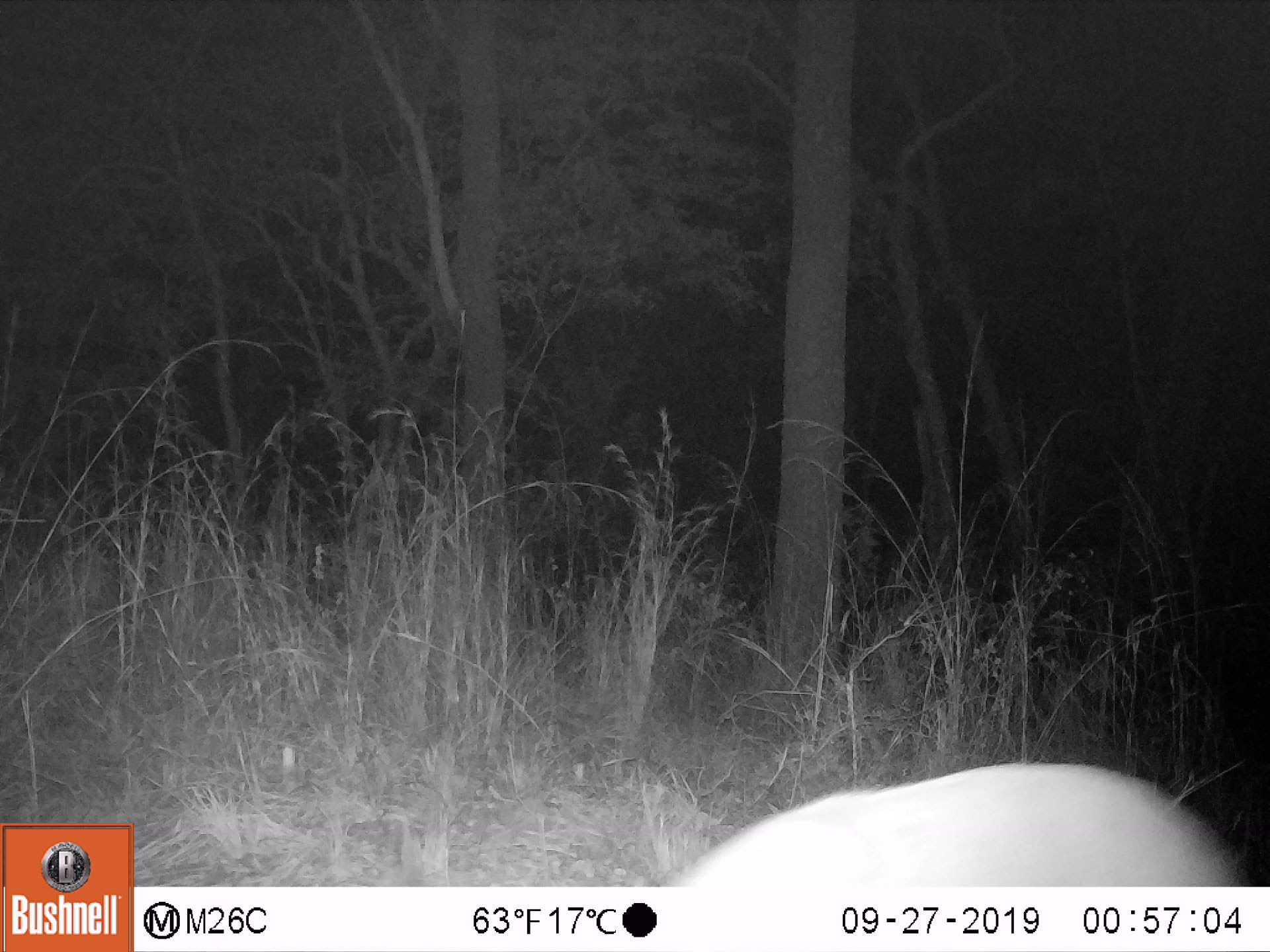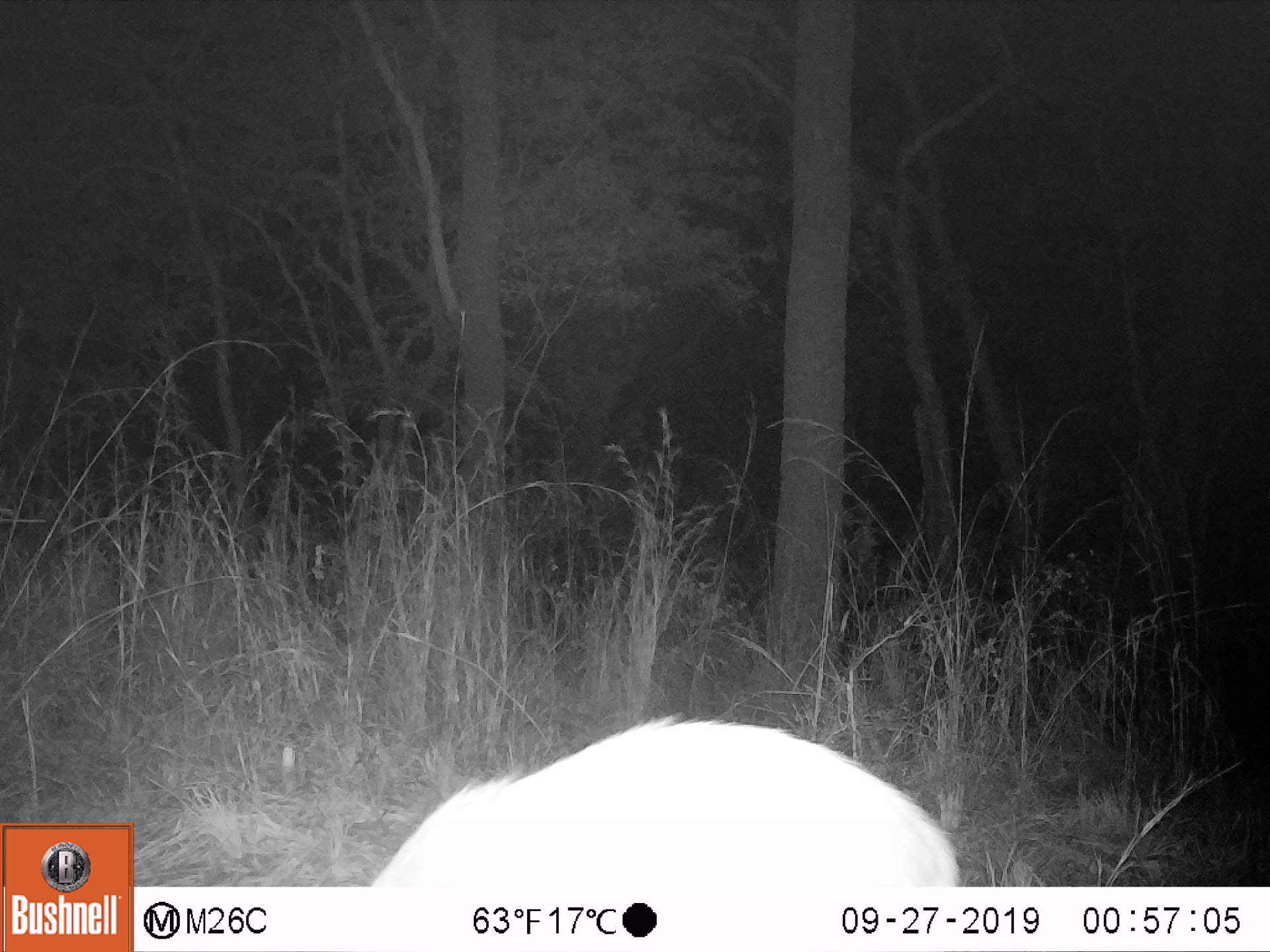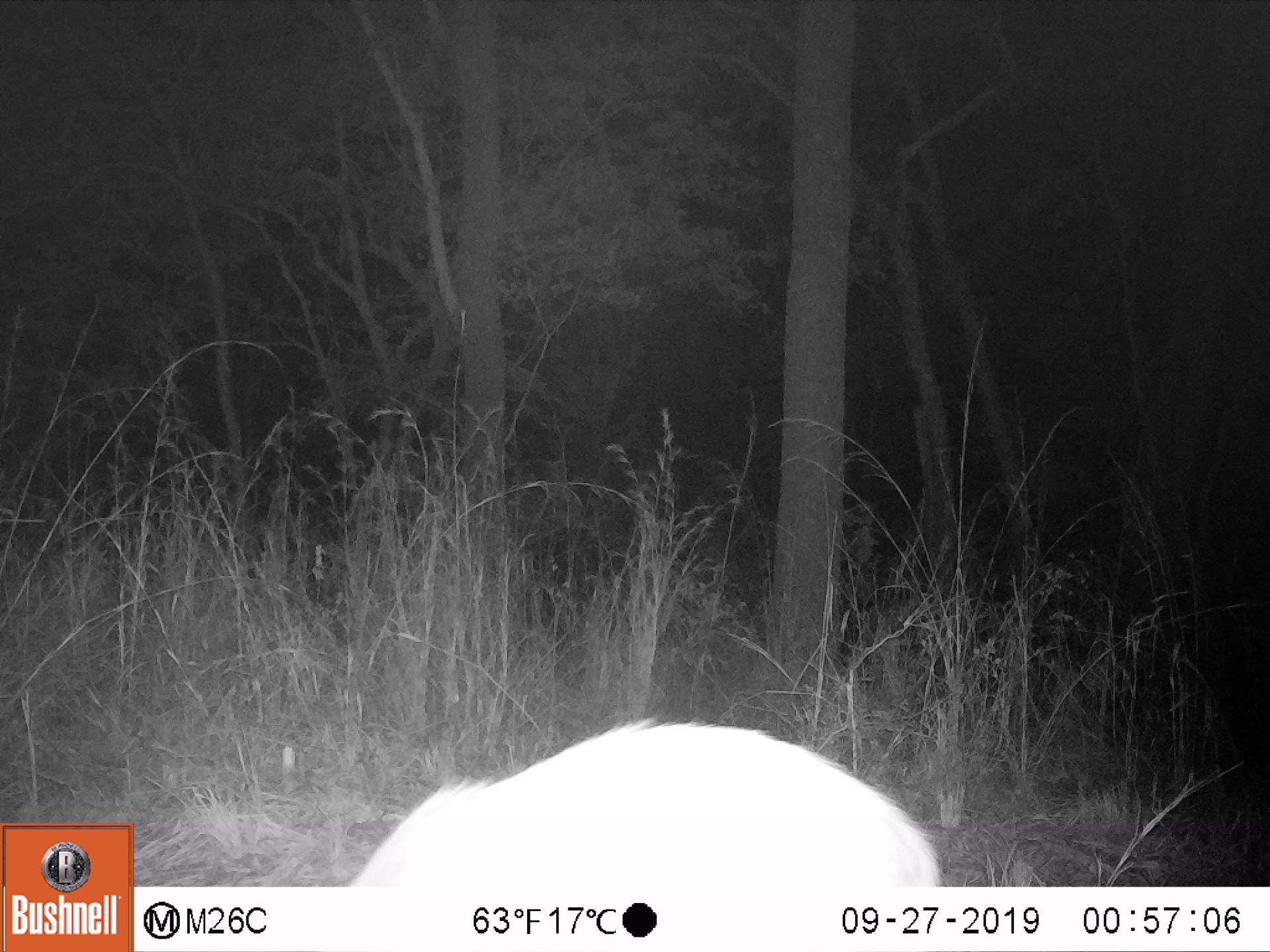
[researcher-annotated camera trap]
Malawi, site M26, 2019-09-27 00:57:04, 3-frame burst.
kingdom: Animalia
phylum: Chordata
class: Mammalia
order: Artiodactyla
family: Bovidae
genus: Tragelaphus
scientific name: Tragelaphus sylvaticus sylvaticus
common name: cape bushbuck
Cape bushbuck (Tragelaphus sylvaticus sylvaticus), count 1.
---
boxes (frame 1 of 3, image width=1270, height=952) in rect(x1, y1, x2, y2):
cape bushbuck: rect(646, 760, 1249, 885)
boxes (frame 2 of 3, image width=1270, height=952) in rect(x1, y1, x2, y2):
cape bushbuck: rect(358, 708, 961, 886)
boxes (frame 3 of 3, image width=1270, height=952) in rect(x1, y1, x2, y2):
cape bushbuck: rect(338, 713, 950, 885)